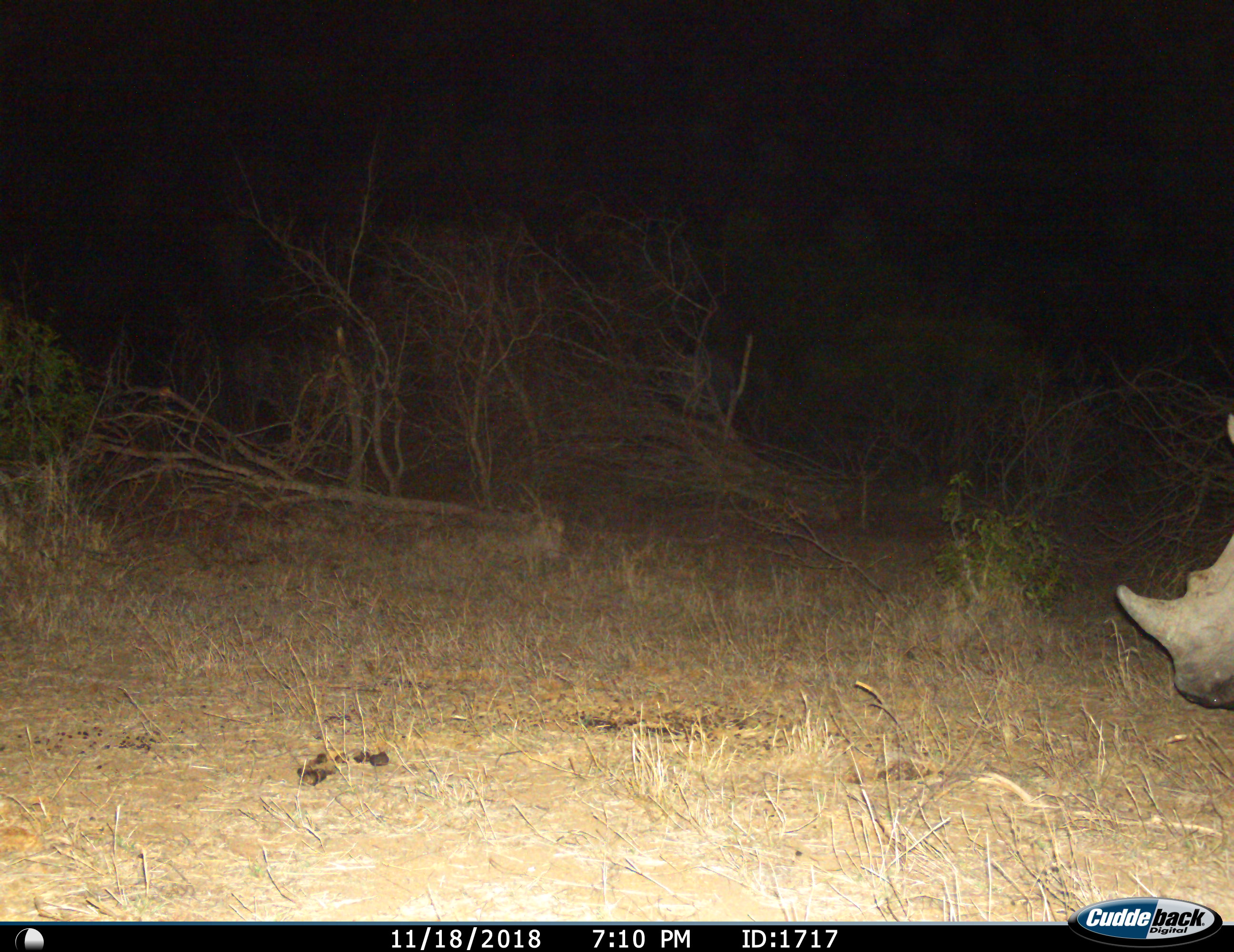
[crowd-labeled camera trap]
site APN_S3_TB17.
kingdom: Animalia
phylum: Chordata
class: Mammalia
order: Perissodactyla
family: Rhinocerotidae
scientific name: Rhinocerotidae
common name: unknown rhinoceros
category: rhinocerosunknown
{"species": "rhinocerosunknown (unknown rhinoceros) (Rhinocerotidae)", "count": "1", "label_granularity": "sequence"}